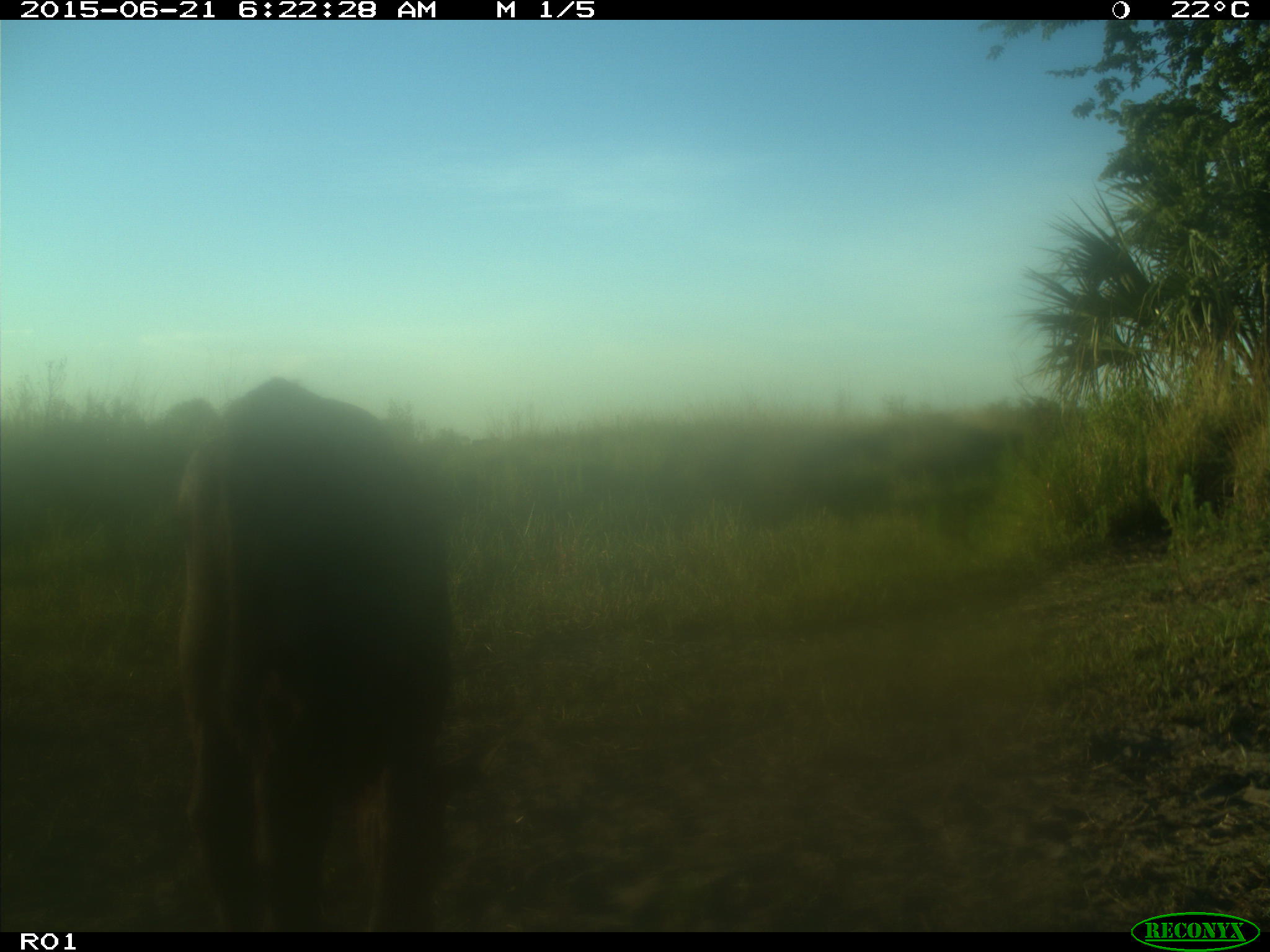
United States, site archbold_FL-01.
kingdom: Animalia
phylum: Chordata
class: Mammalia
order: Artiodactyla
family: Bovidae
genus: Bos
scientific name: Bos taurus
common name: domestic cow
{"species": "Bos taurus (domestic cow)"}